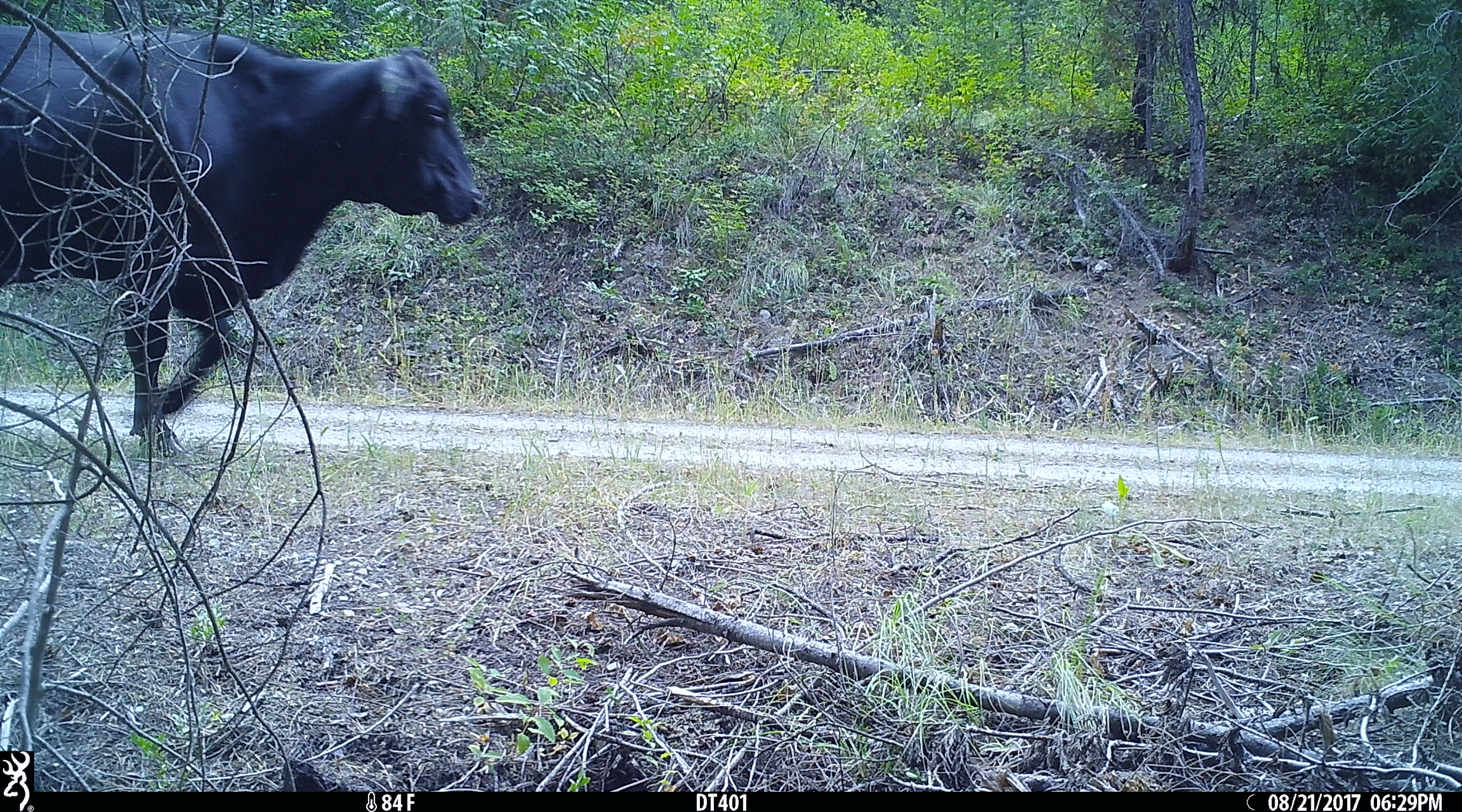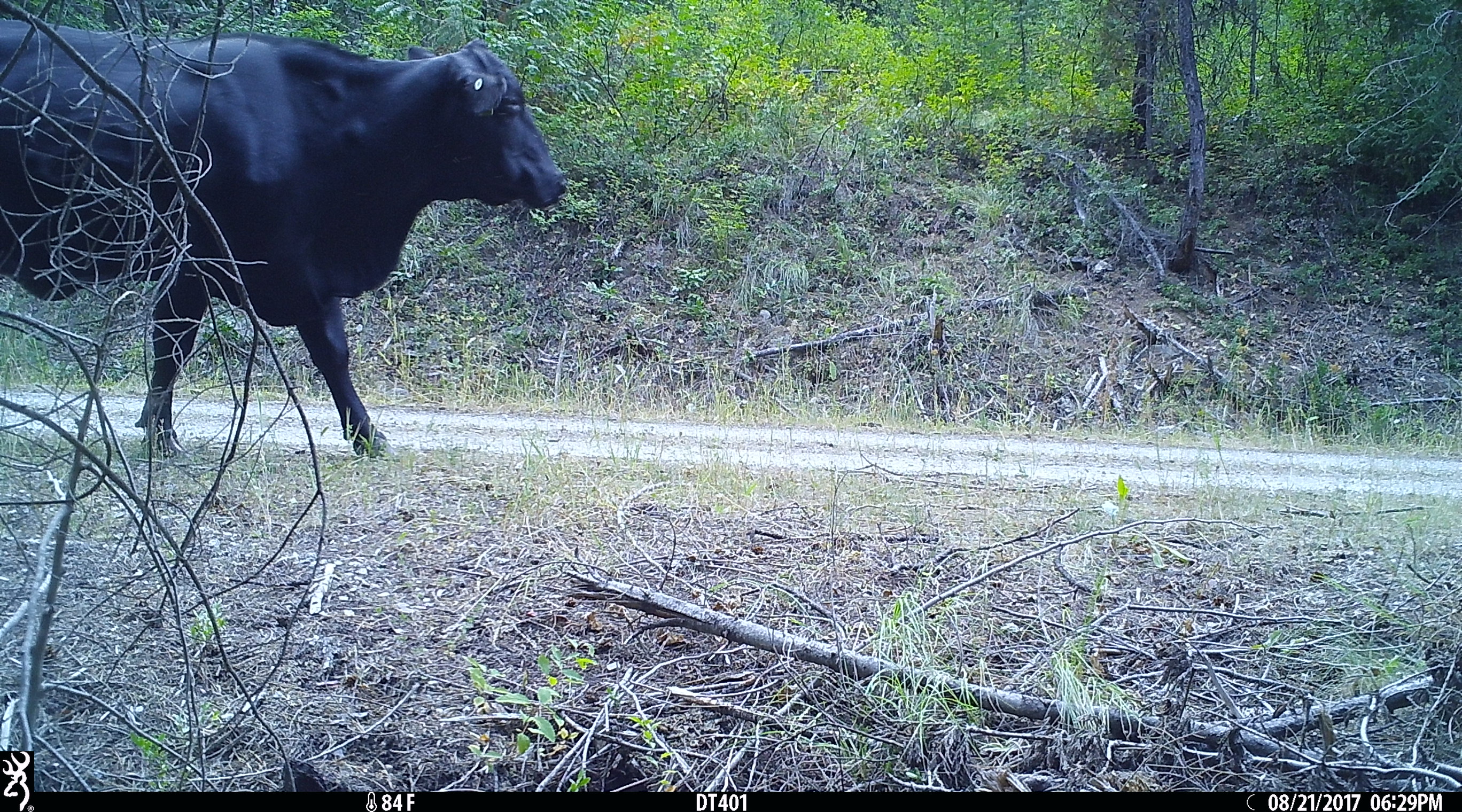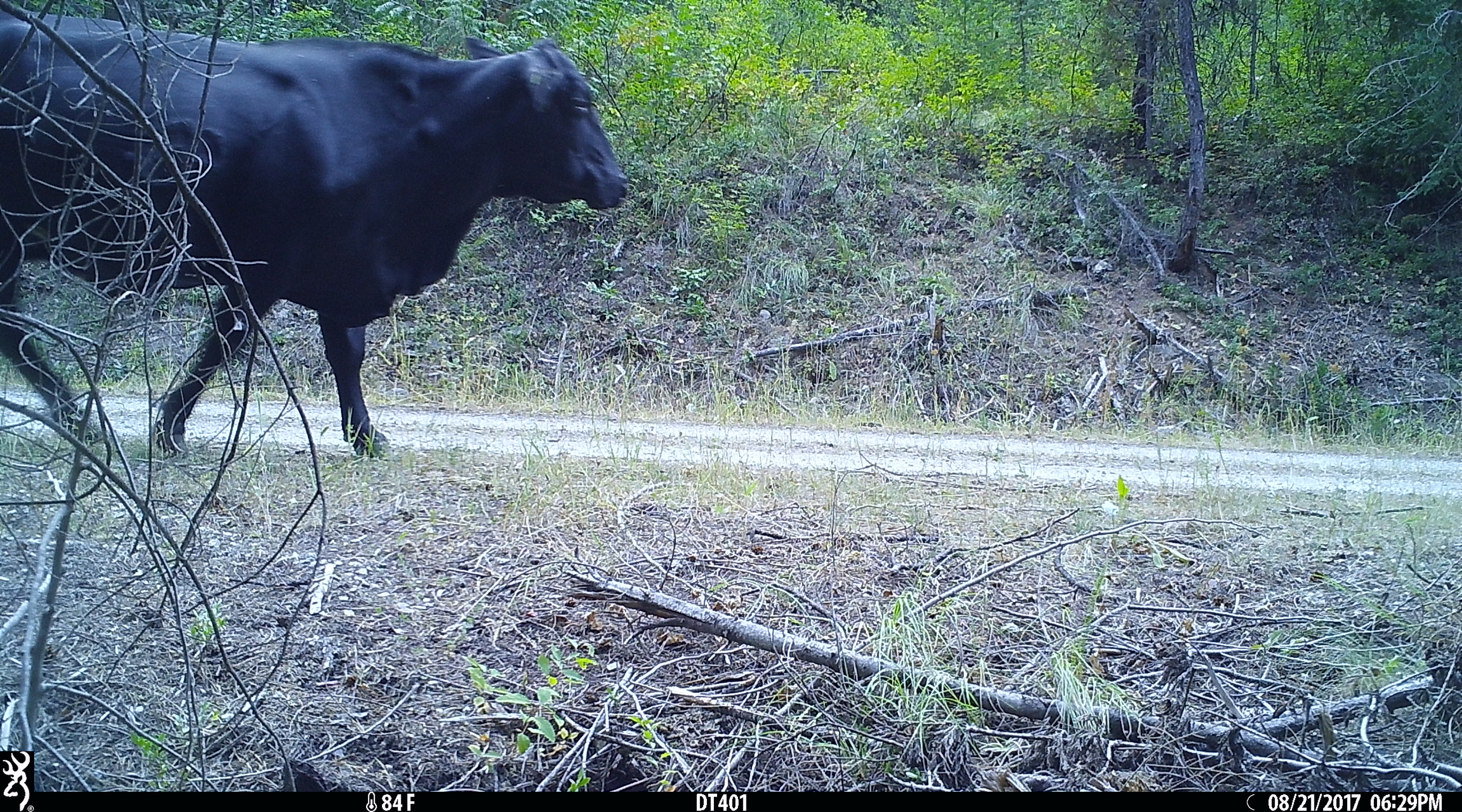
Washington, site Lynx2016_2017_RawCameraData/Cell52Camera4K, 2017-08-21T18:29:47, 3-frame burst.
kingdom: Animalia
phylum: Chordata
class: Mammalia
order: Artiodactyla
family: Bovidae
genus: Bos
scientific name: Bos taurus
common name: domestic cattle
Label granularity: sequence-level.